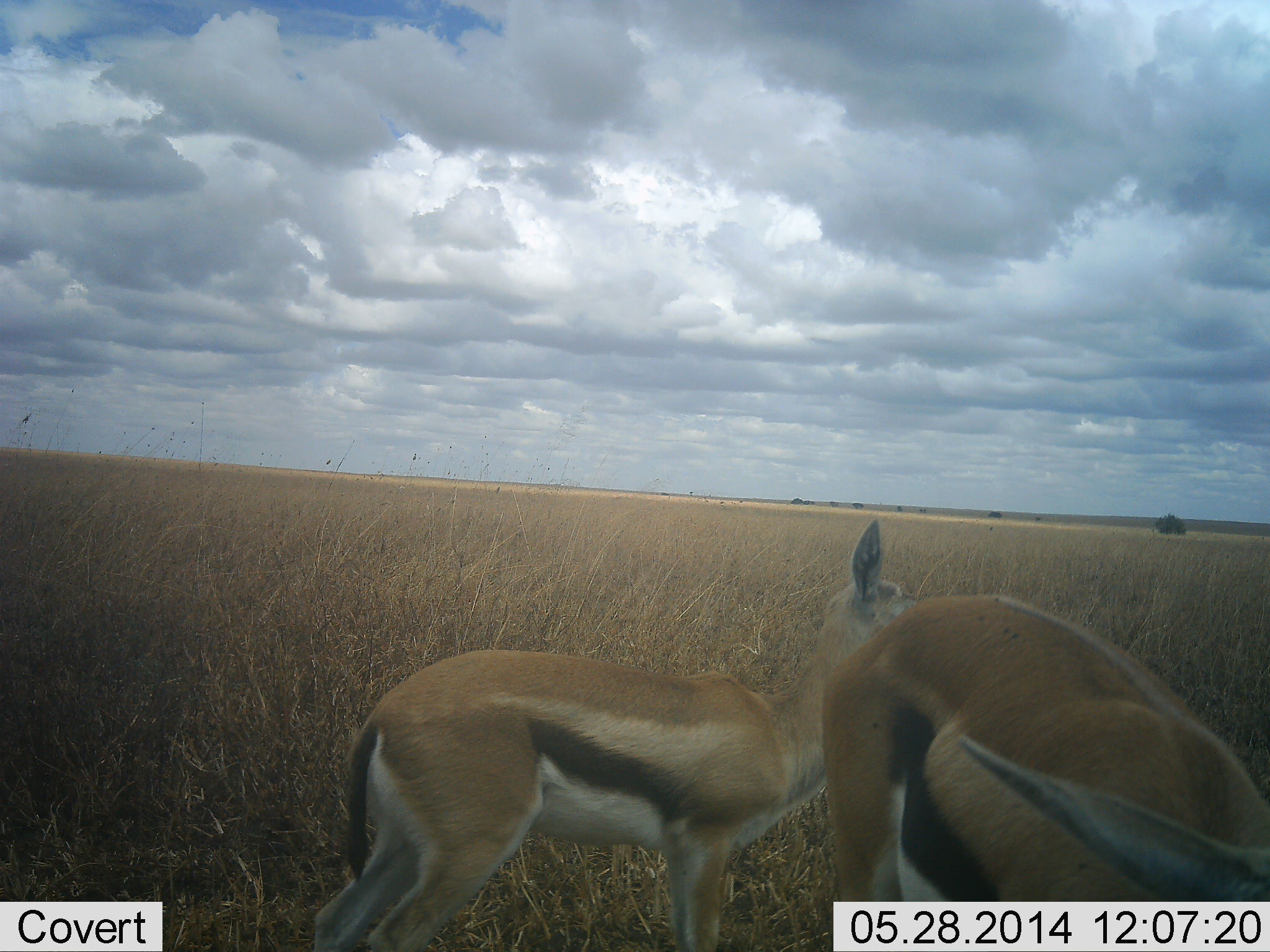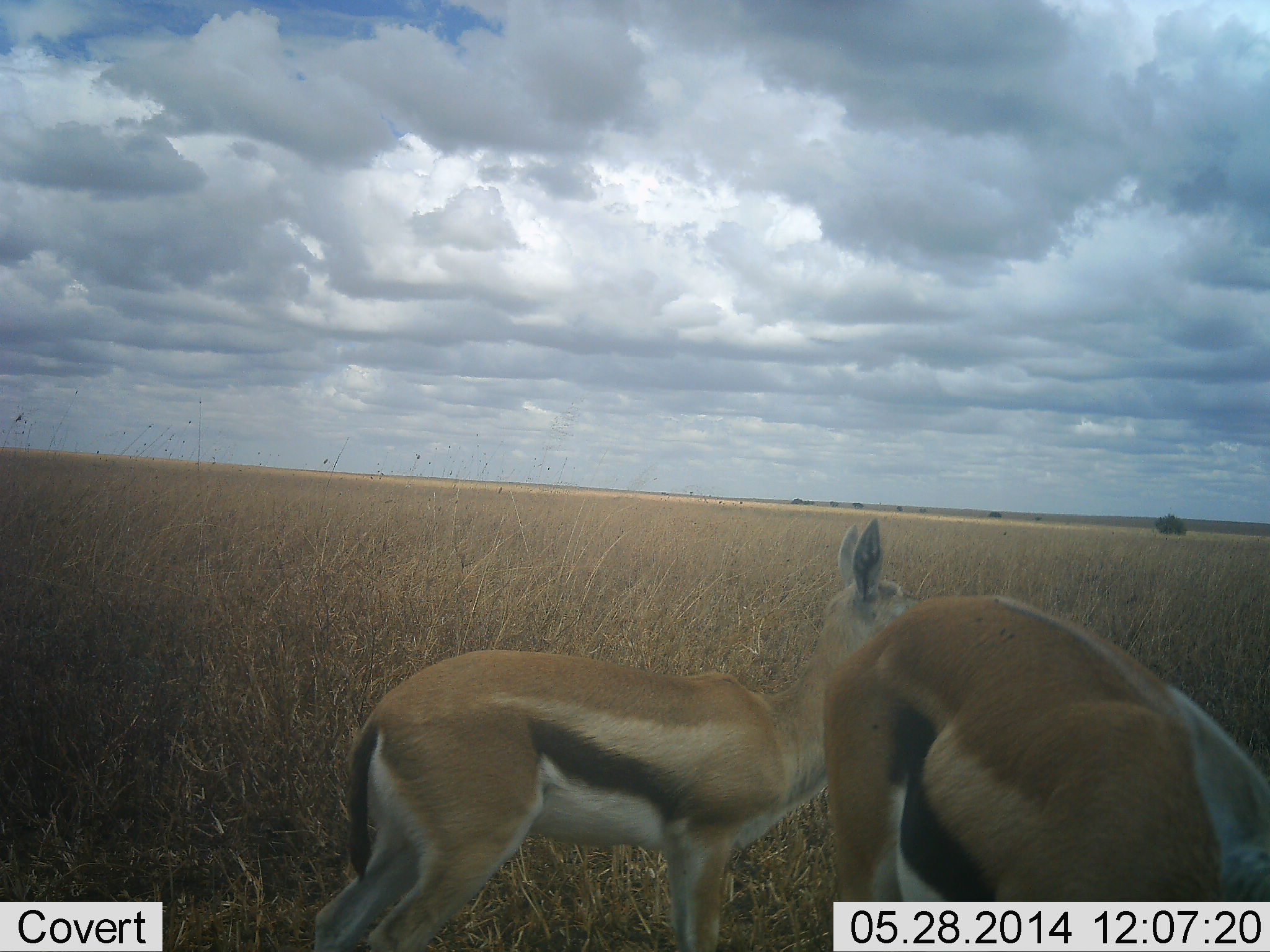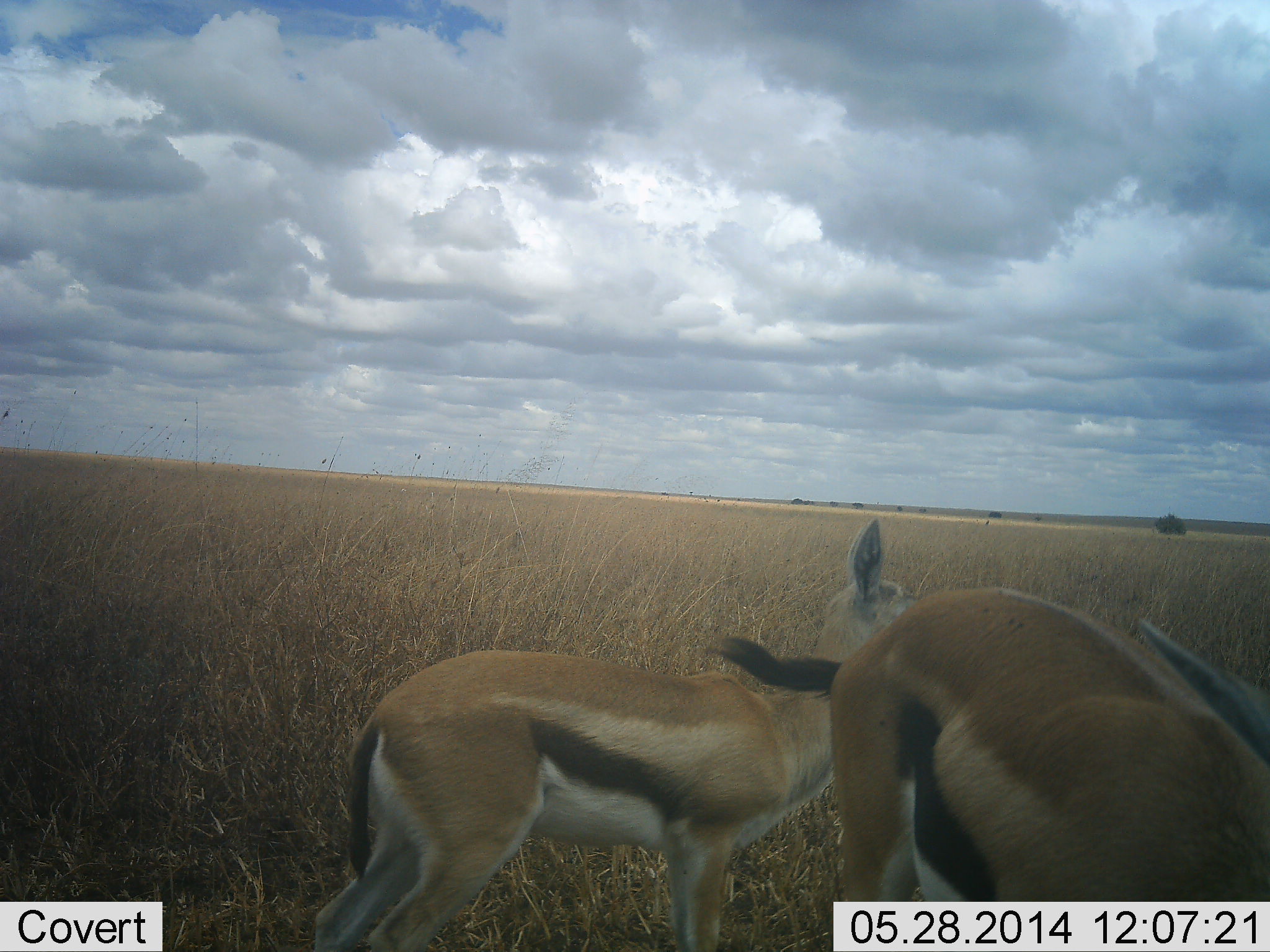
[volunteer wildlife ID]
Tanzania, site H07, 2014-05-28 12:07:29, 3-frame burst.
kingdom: Animalia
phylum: Chordata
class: Mammalia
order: Artiodactyla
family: Bovidae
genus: Eudorcas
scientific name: Eudorcas thomsonii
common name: thomson's gazelle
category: gazellethomsons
Gazellethomsons (thomson's gazelle) (Eudorcas thomsonii), count 2. Behavior (volunteer vote fractions): standing 100%, resting 0%, moving 0%, interacting 0%. Young present (vote fraction): 20%. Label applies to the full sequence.